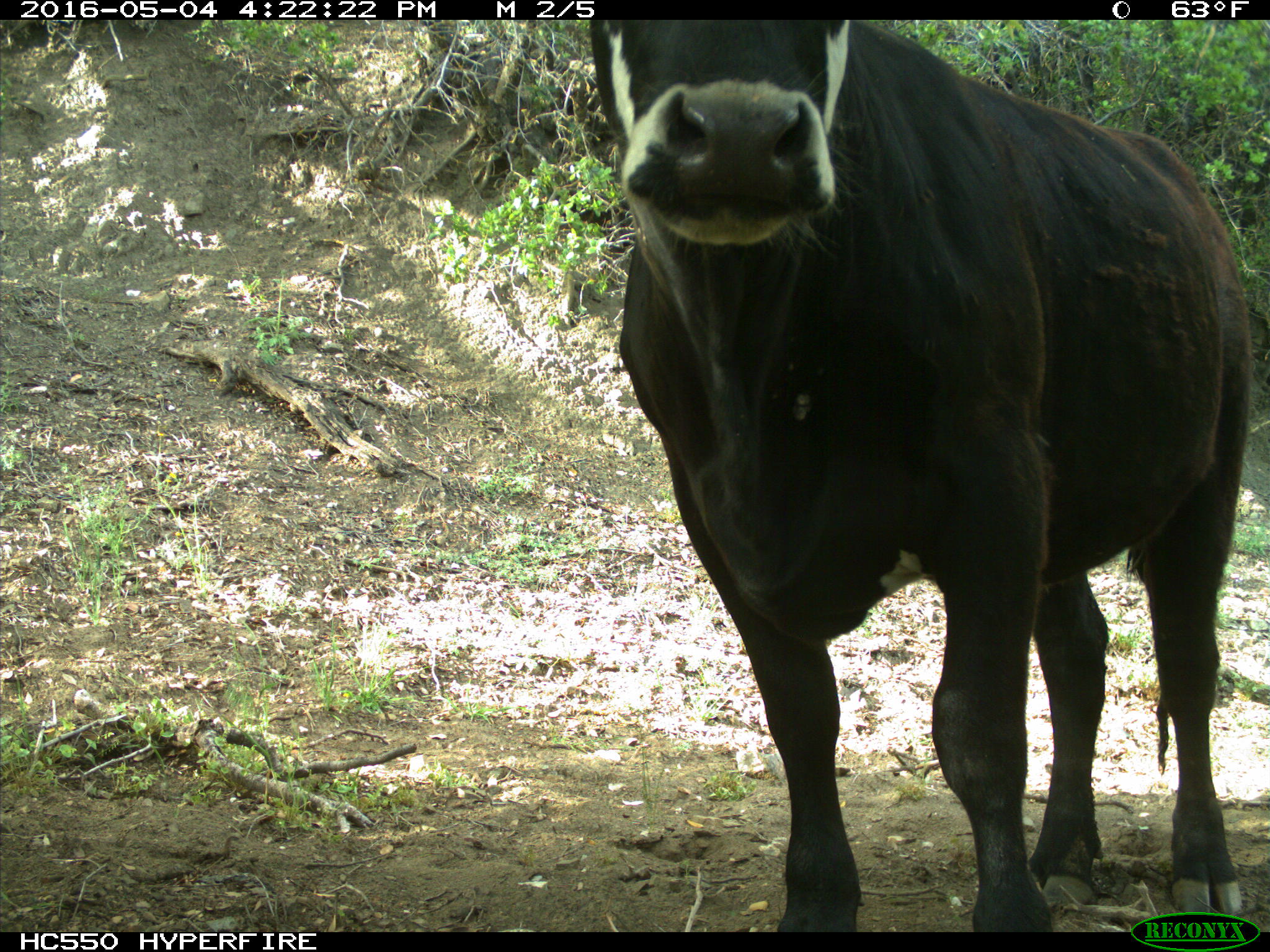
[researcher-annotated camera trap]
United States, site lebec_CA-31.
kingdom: Animalia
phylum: Chordata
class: Mammalia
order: Artiodactyla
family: Bovidae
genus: Bos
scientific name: Bos taurus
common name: domestic cow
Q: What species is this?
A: Bos taurus (domestic cow).